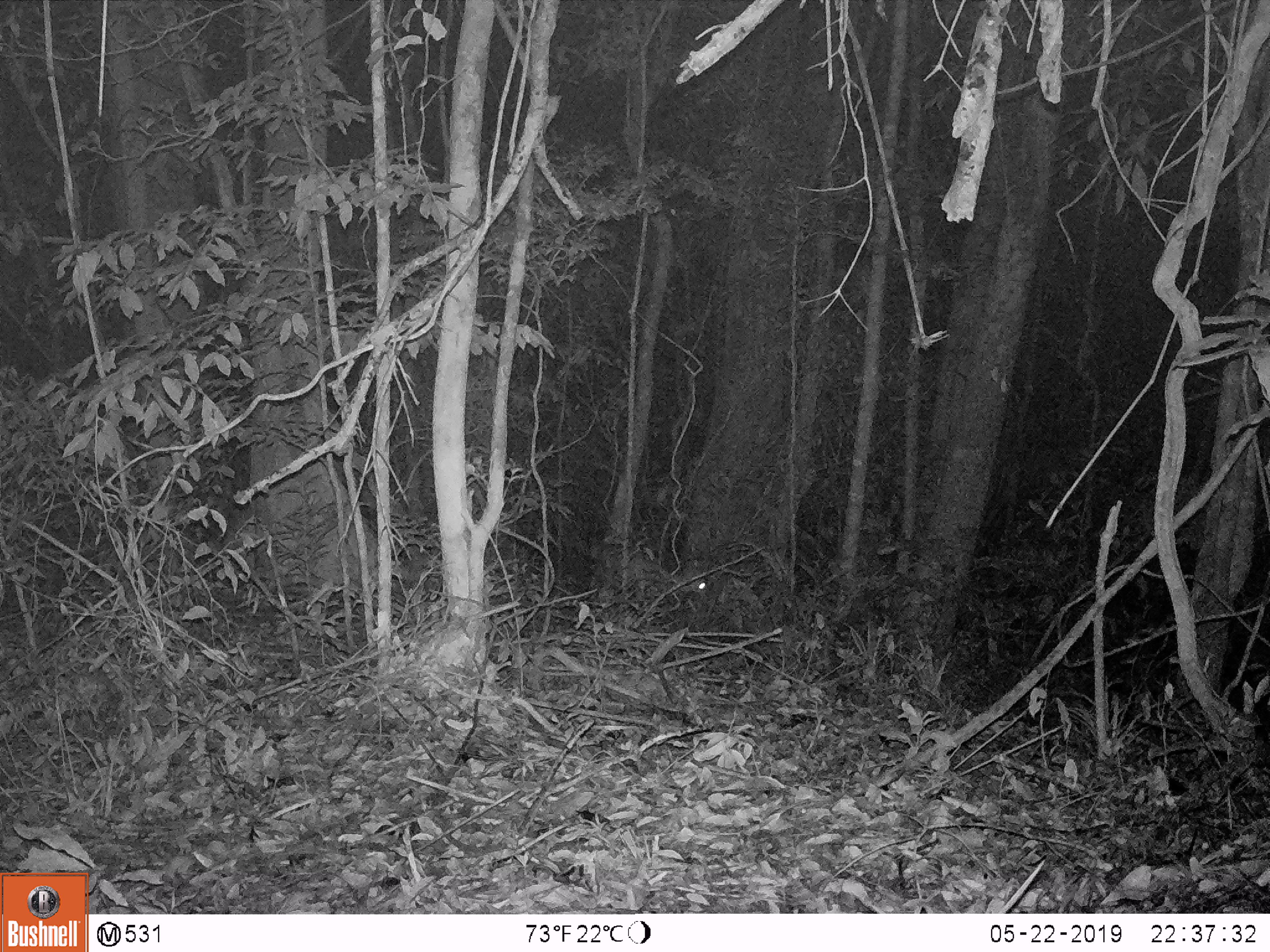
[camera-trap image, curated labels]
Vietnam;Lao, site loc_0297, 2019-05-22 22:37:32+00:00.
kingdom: Animalia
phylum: Chordata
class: Mammalia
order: Artiodactyla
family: Cervidae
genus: Muntiacus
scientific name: Muntiacus rooseveltorum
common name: roosevelt's muntjac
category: roosevelts muntjac group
Roosevelts muntjac group (roosevelt's muntjac) (Muntiacus rooseveltorum). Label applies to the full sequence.